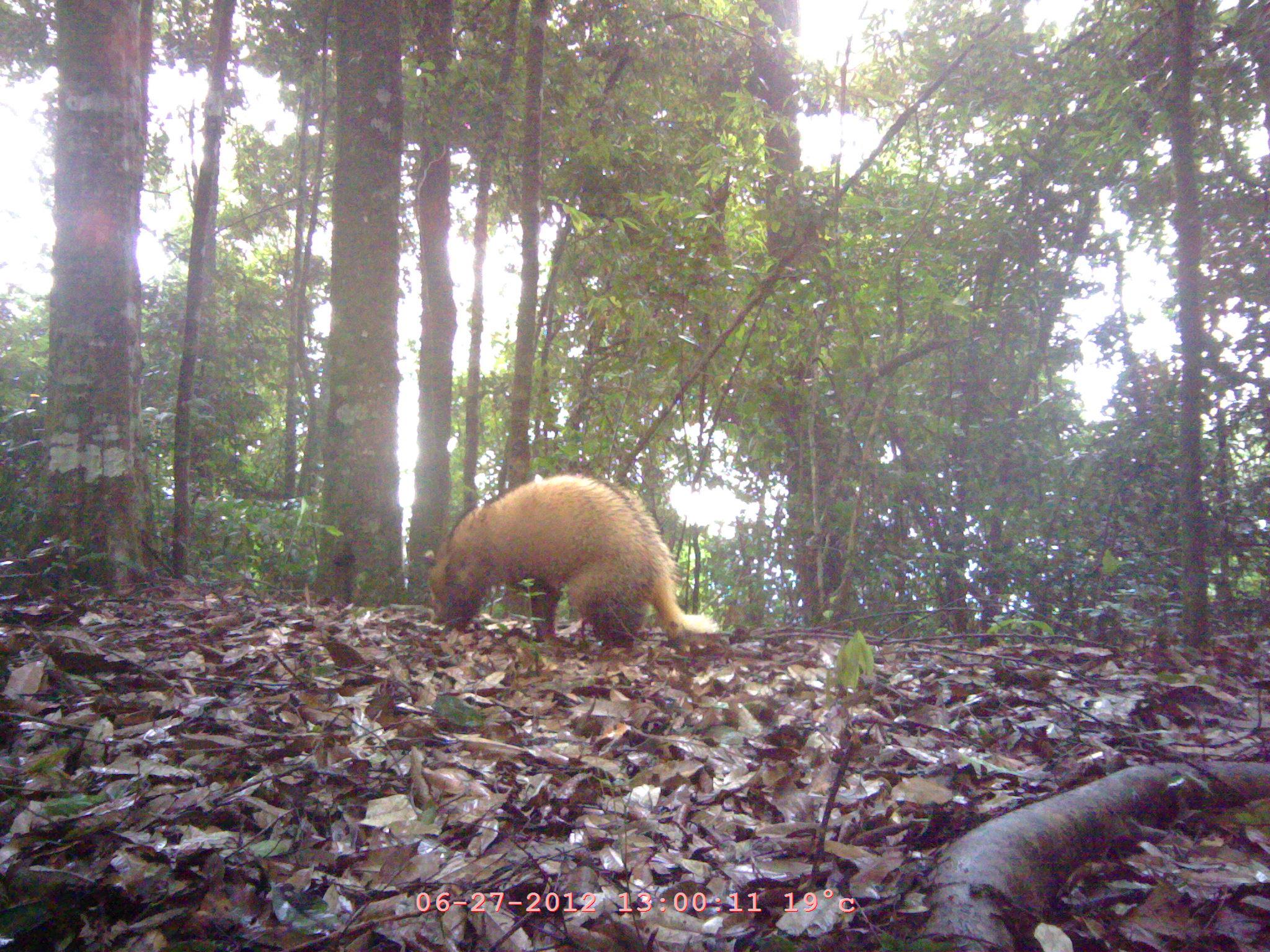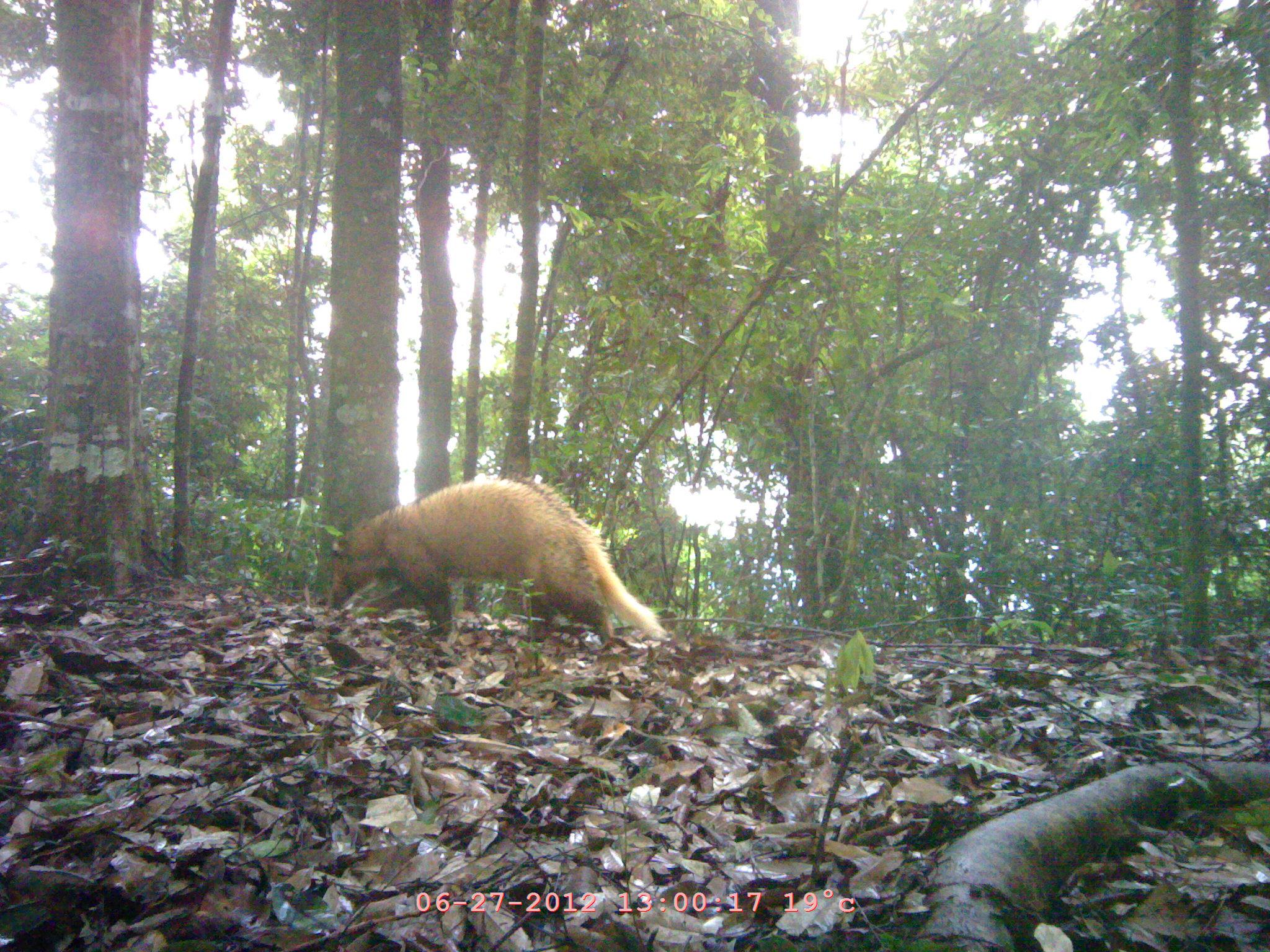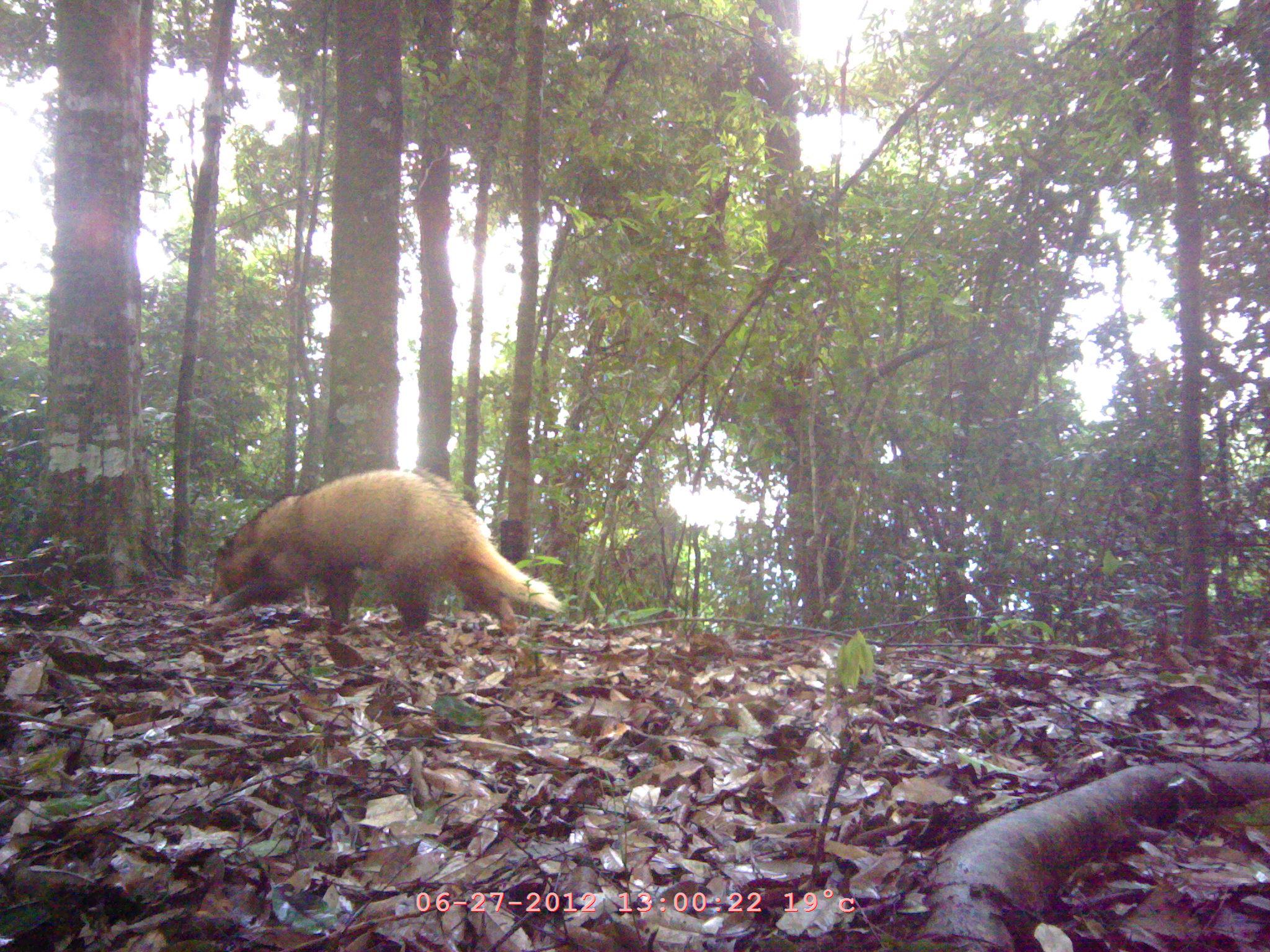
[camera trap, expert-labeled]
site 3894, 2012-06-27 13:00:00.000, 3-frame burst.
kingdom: Animalia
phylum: Chordata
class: Mammalia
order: Carnivora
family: Mustelidae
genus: Arctonyx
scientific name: Arctonyx collaris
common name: greater hog badger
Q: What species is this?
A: Arctonyx collaris (greater hog badger).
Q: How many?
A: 1.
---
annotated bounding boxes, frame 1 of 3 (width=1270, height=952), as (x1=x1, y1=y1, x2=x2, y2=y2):
arctonyx collaris: (x1=423, y1=473, x2=720, y2=654)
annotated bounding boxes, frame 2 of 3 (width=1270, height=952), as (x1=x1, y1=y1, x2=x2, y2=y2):
arctonyx collaris: (x1=326, y1=472, x2=668, y2=646)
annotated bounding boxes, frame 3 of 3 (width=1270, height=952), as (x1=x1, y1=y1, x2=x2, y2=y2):
arctonyx collaris: (x1=208, y1=467, x2=560, y2=635)